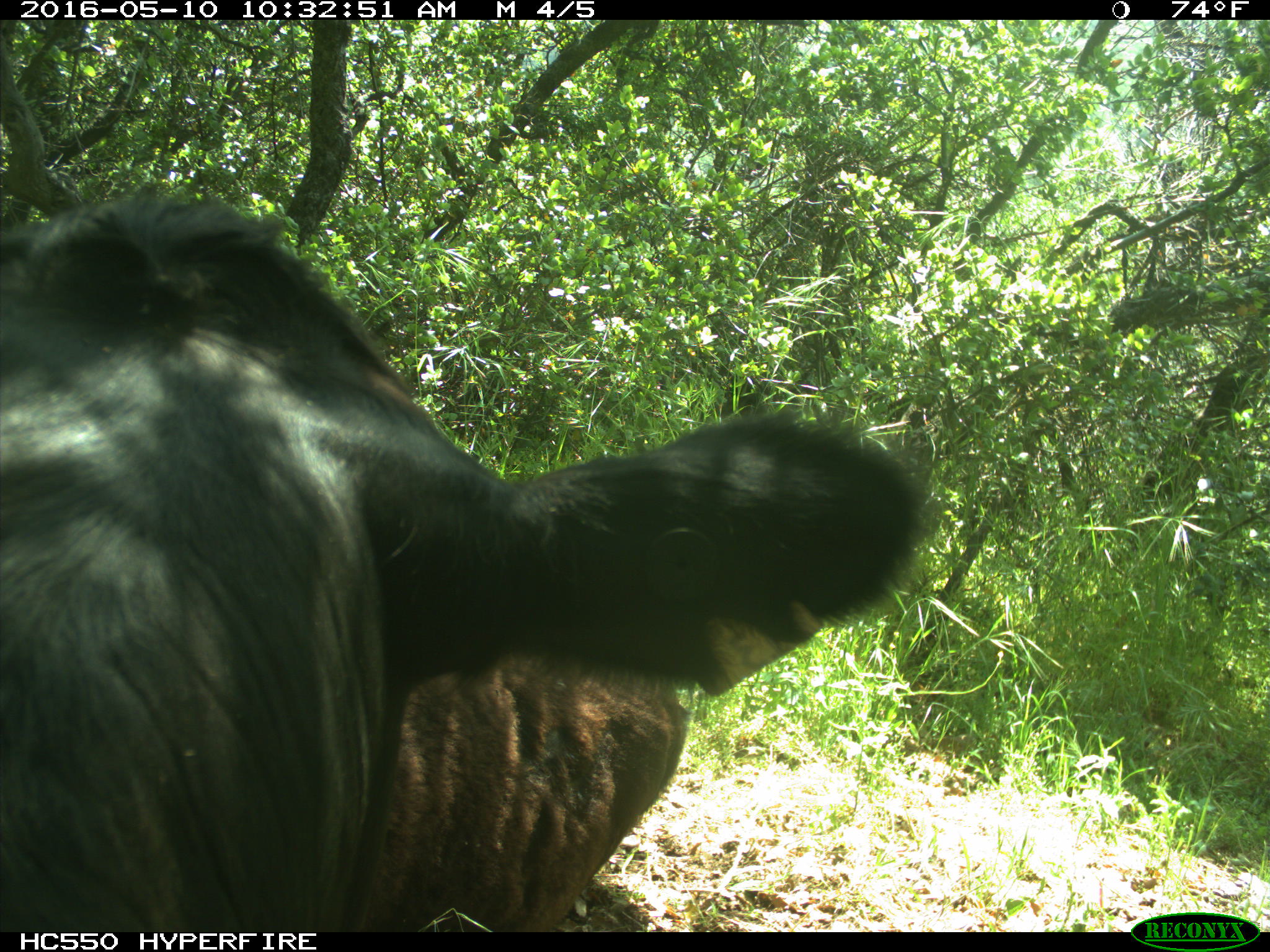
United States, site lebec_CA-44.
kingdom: Animalia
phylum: Chordata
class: Mammalia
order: Artiodactyla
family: Bovidae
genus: Bos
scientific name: Bos taurus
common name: domestic cow